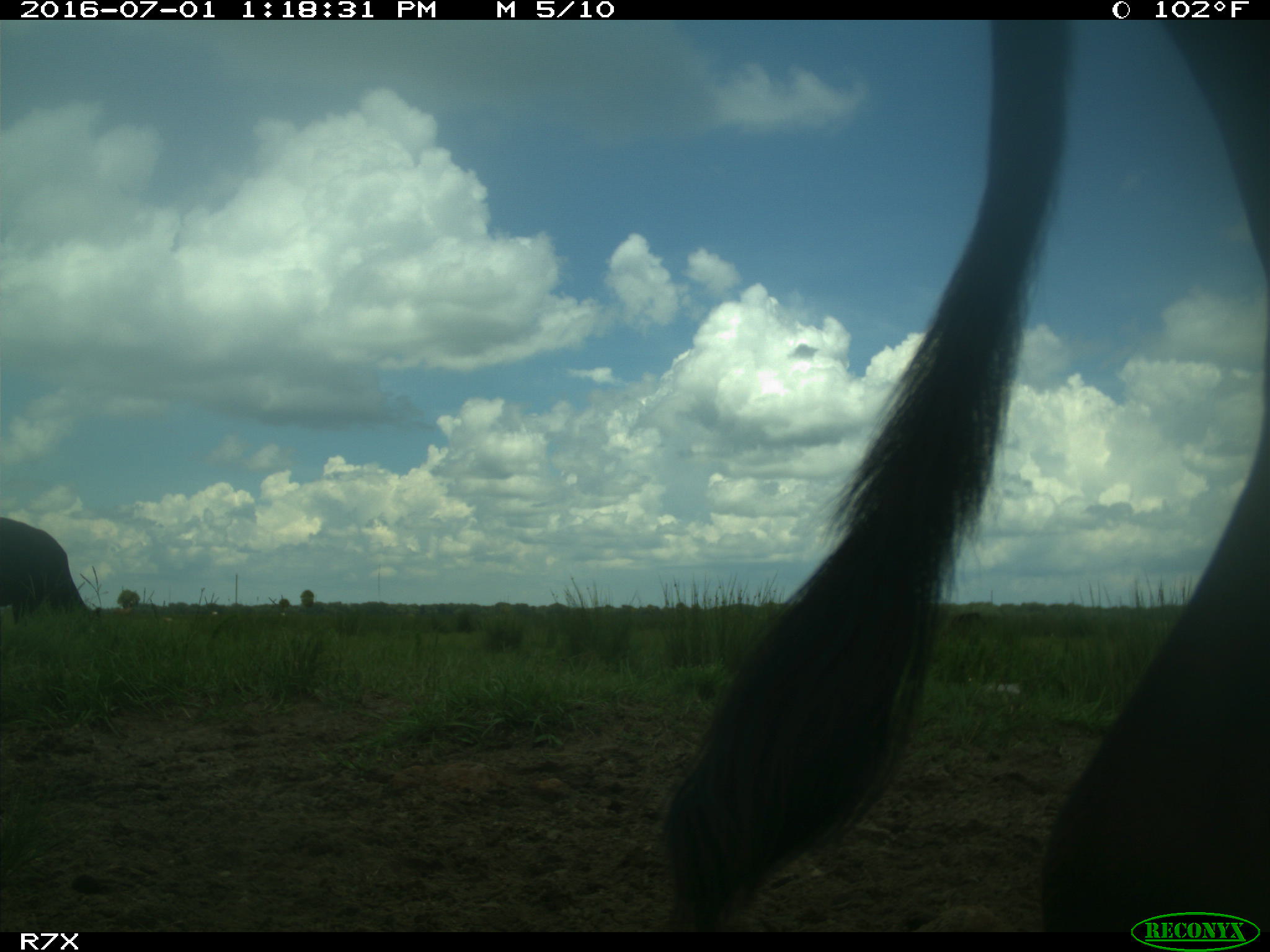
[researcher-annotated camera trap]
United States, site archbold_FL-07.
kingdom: Animalia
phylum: Chordata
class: Mammalia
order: Artiodactyla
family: Bovidae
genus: Bos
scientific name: Bos taurus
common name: domestic cow